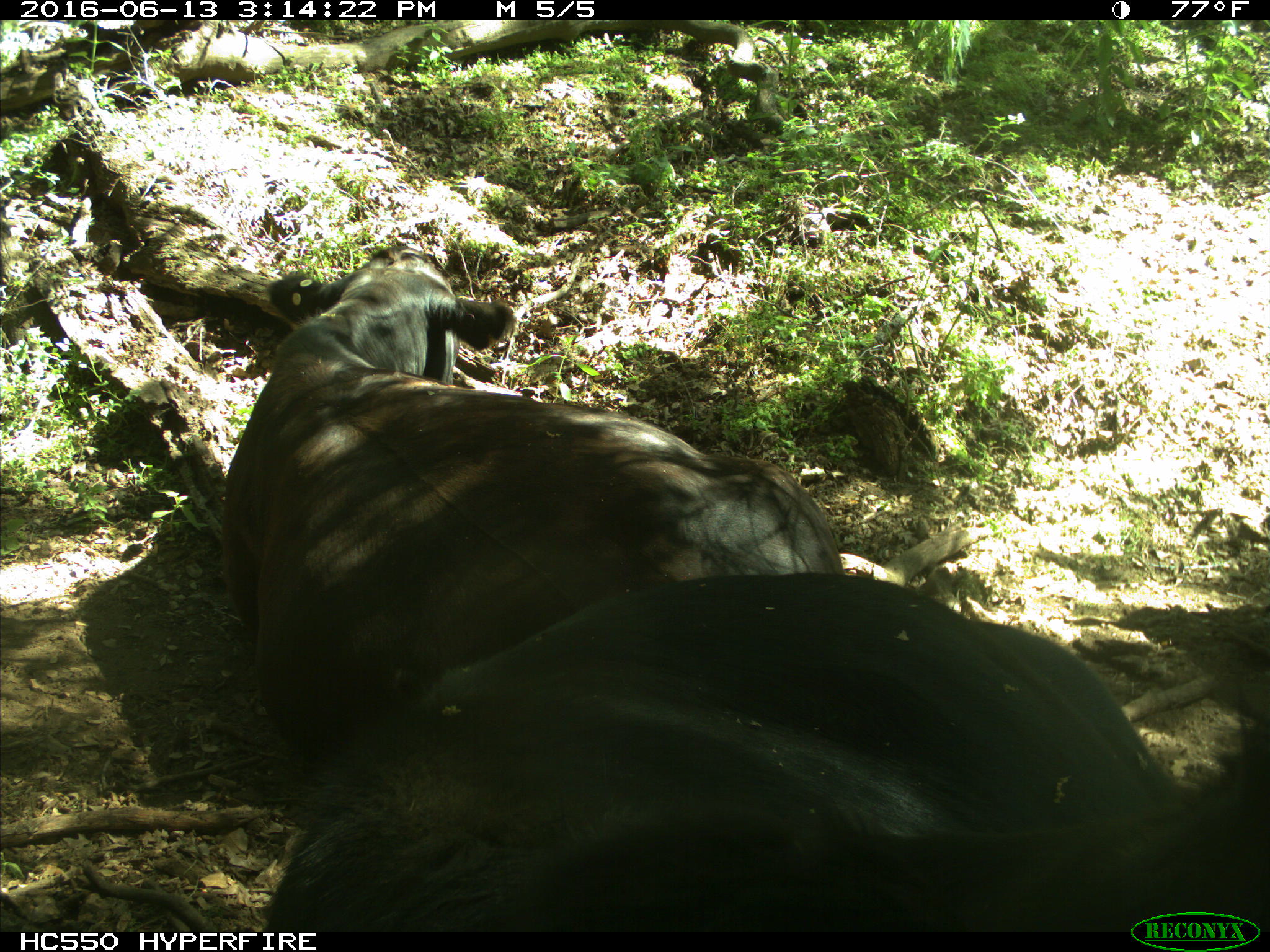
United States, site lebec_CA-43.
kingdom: Animalia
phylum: Chordata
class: Mammalia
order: Artiodactyla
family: Bovidae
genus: Bos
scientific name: Bos taurus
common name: domestic cow